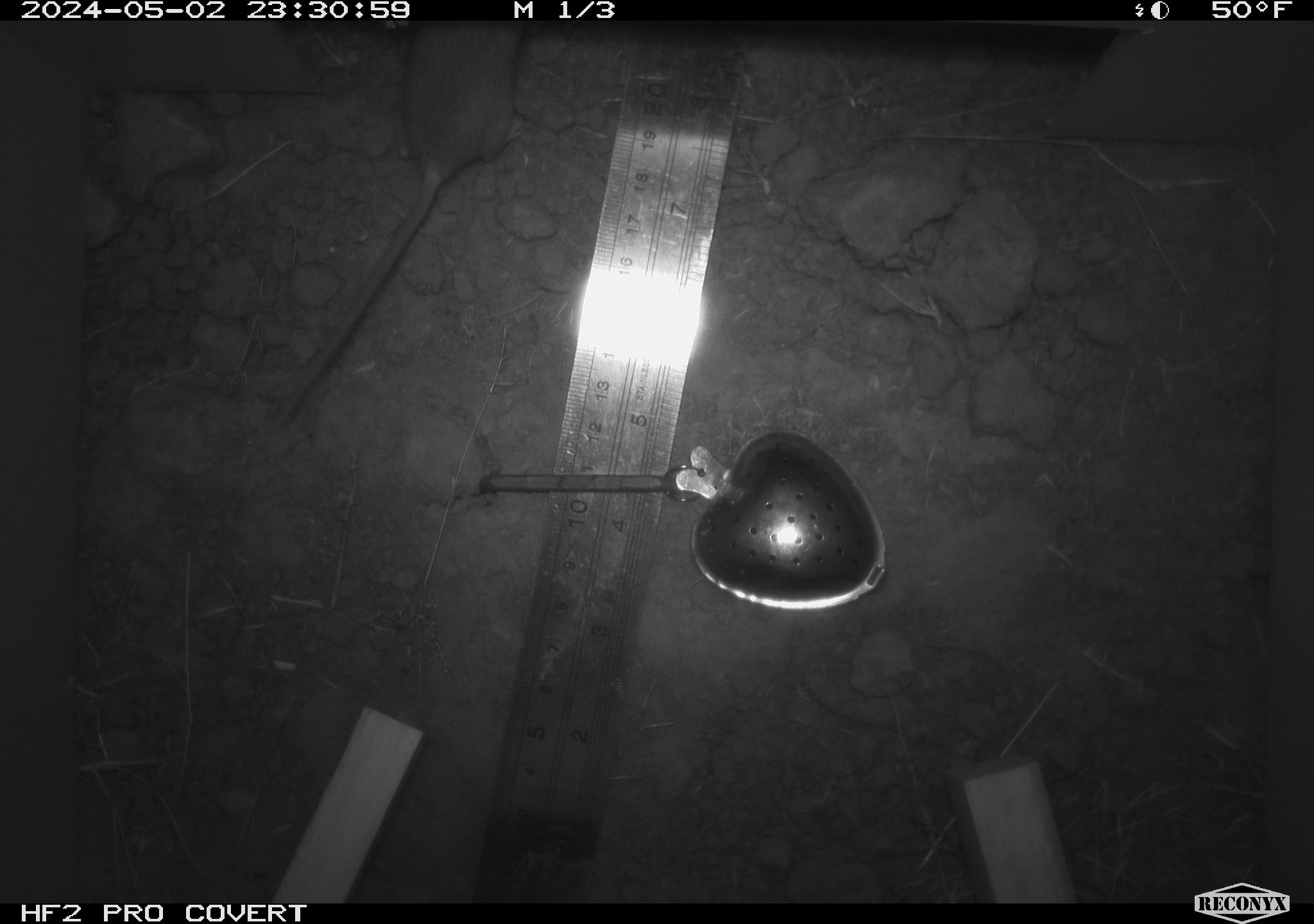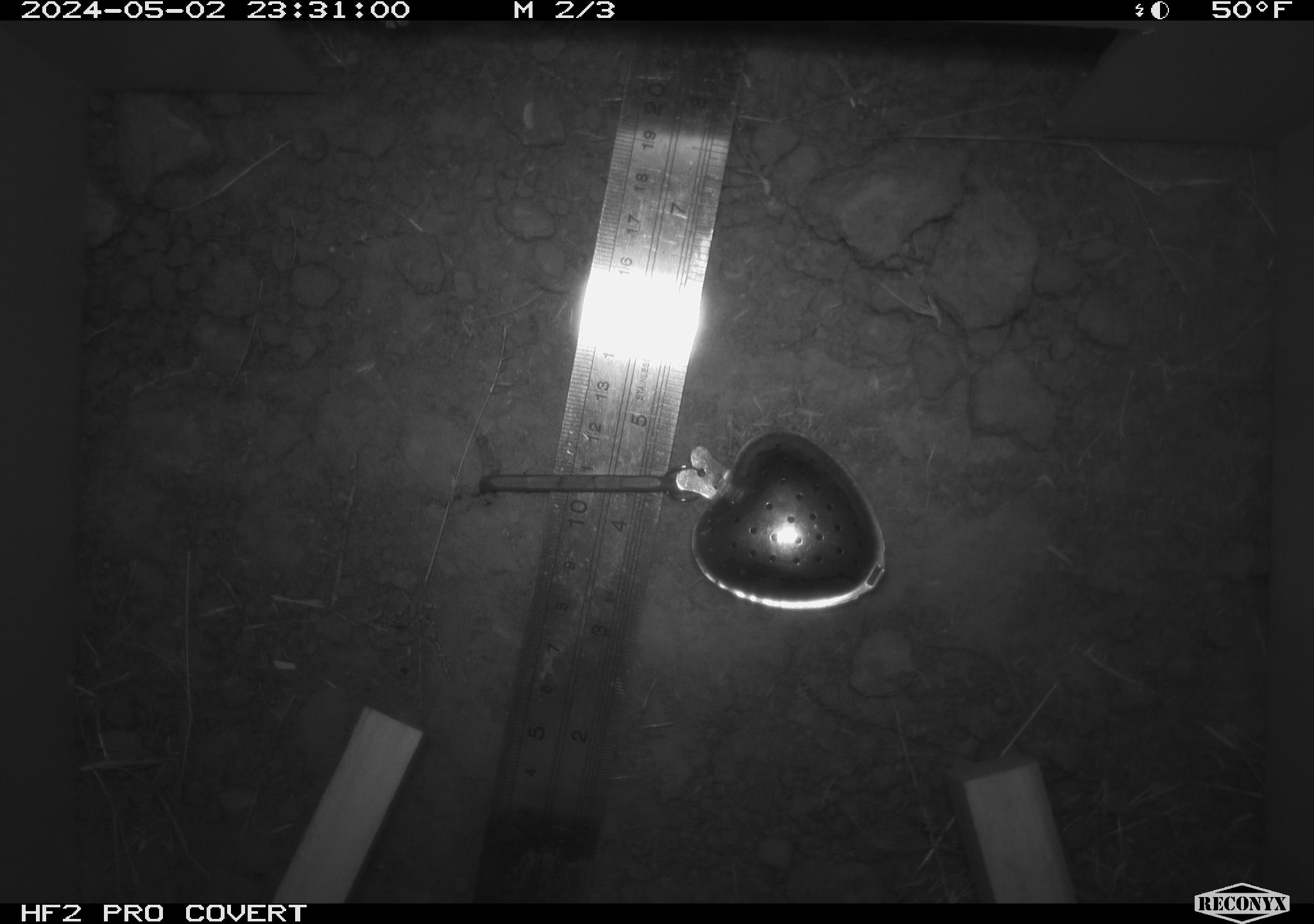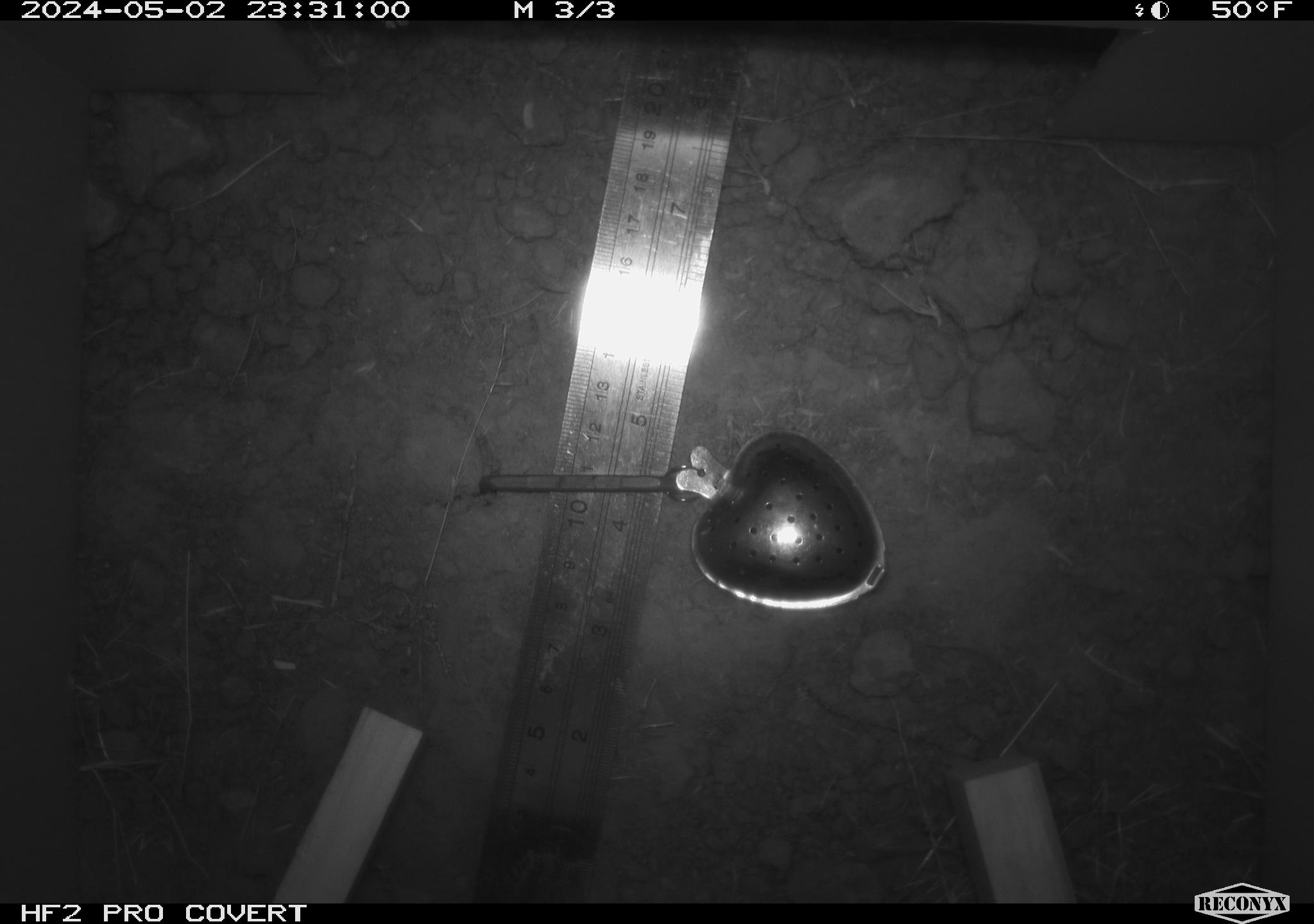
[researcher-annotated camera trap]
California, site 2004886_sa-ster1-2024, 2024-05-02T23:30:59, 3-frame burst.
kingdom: Animalia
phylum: Chordata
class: Mammalia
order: Rodentia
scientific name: Rodentia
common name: mouse species